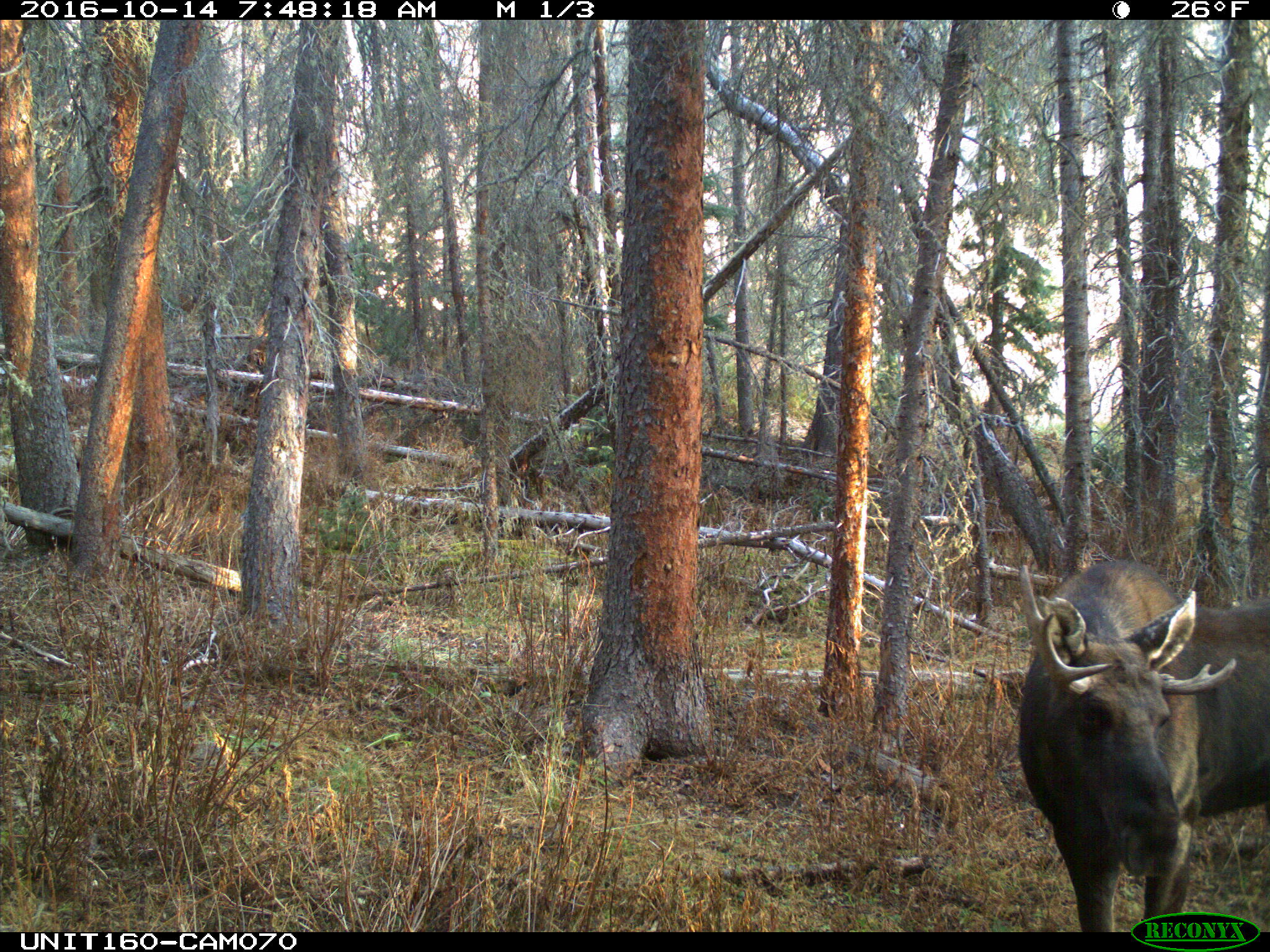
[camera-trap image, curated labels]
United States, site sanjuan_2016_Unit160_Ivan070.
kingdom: Animalia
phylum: Chordata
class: Mammalia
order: Artiodactyla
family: Cervidae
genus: Alces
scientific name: Alces alces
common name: moose